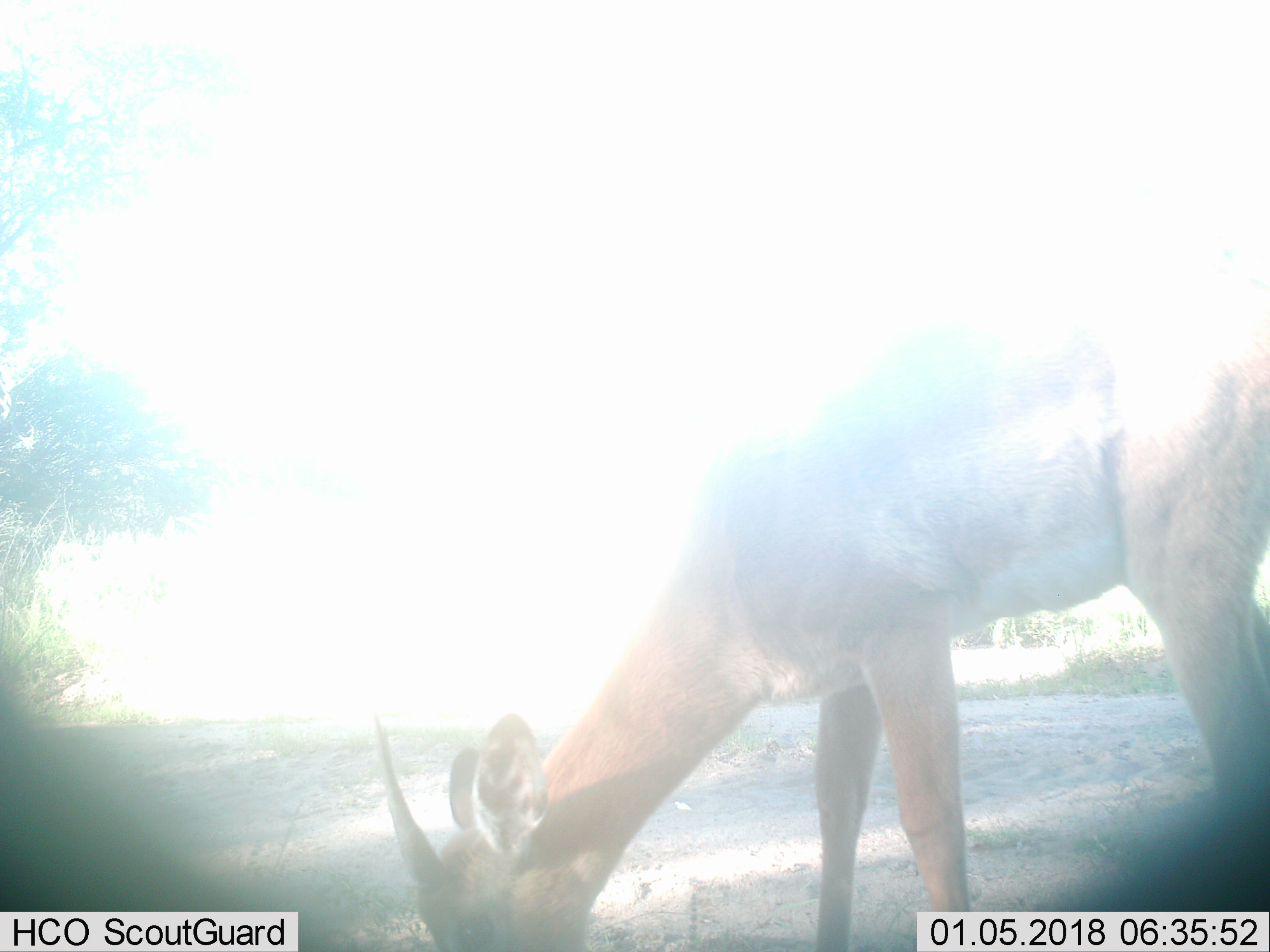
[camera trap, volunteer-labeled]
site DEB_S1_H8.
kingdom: Animalia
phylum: Chordata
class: Mammalia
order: Artiodactyla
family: Bovidae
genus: Aepyceros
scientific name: Aepyceros melampus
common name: impala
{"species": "impala (Aepyceros melampus)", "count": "1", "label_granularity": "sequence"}